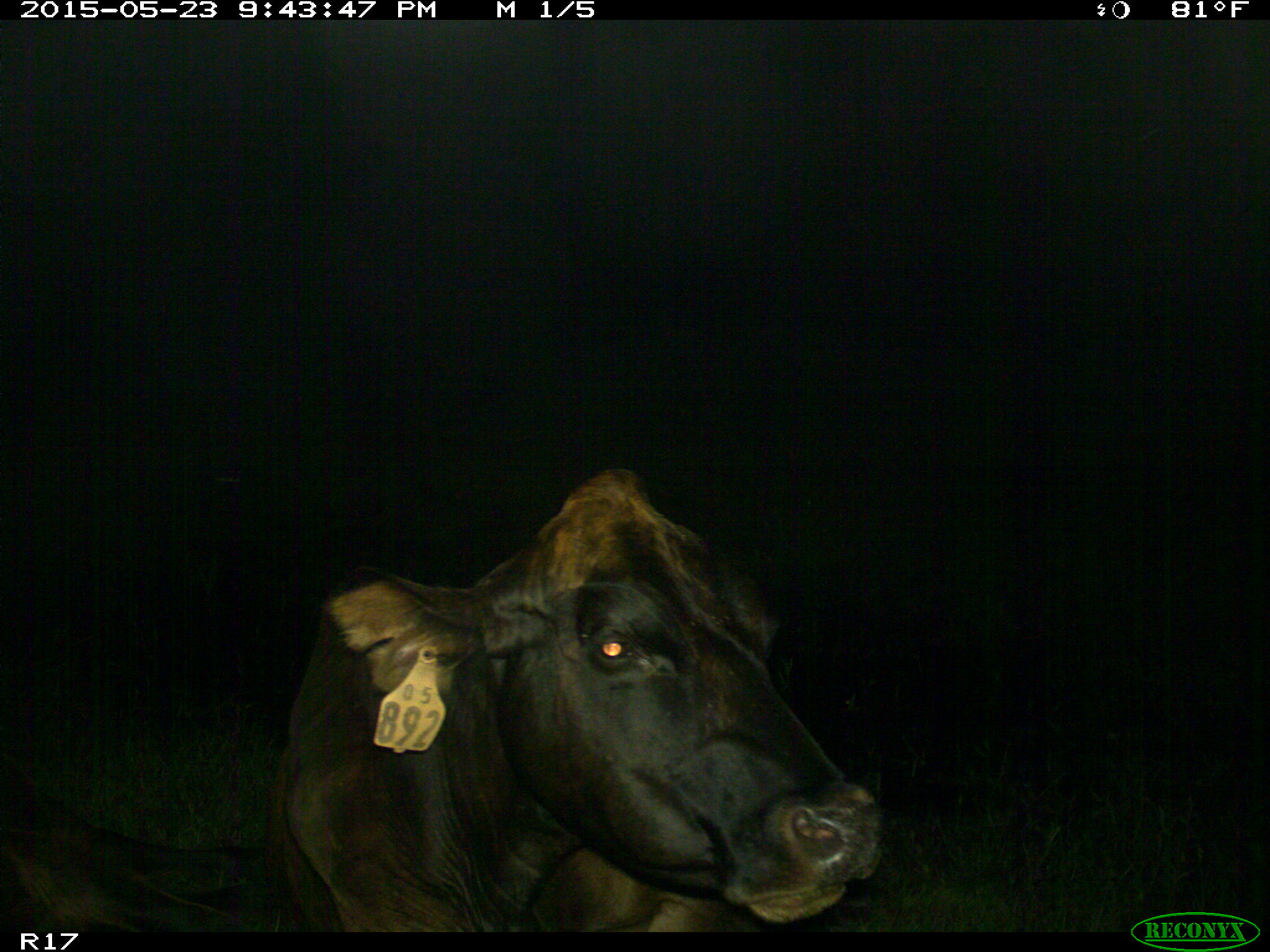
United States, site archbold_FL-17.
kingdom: Animalia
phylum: Chordata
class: Mammalia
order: Artiodactyla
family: Bovidae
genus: Bos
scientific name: Bos taurus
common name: domestic cow